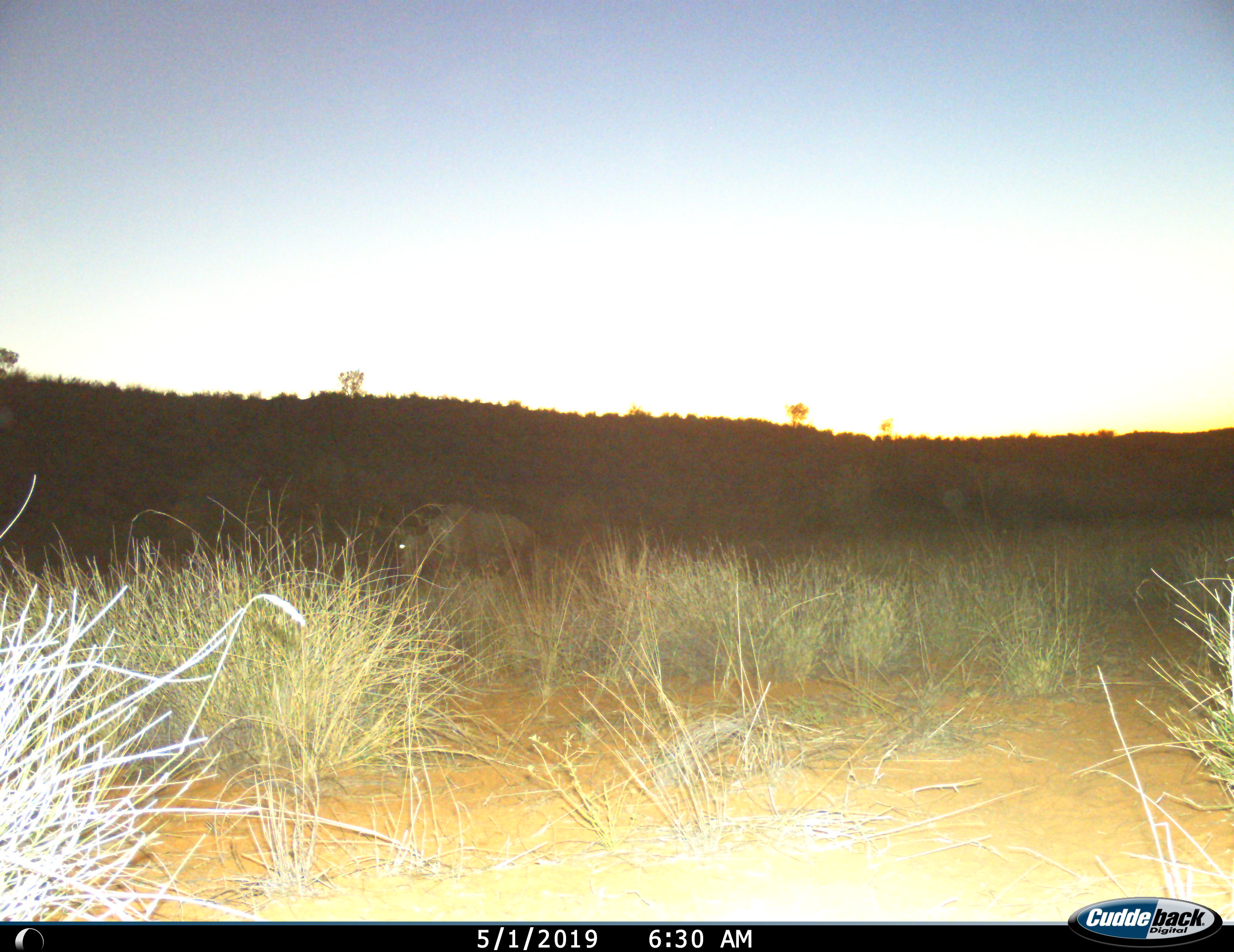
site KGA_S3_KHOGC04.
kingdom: Animalia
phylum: Chordata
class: Mammalia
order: Artiodactyla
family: Bovidae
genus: Connochaetes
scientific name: Connochaetes taurinus taurinus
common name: blue wildebeest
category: wildebeestblue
Wildebeestblue (blue wildebeest) (Connochaetes taurinus taurinus), count 1. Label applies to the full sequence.